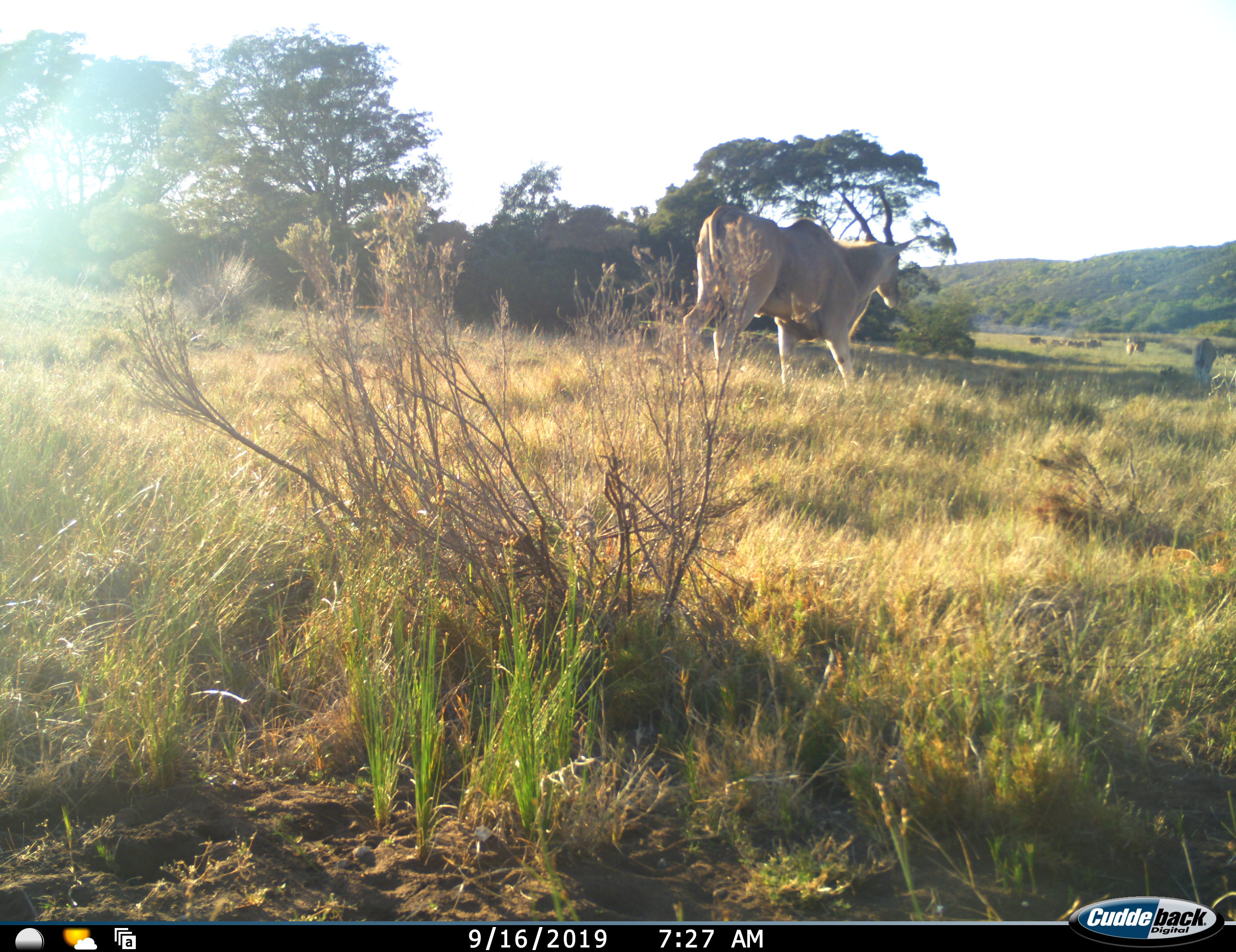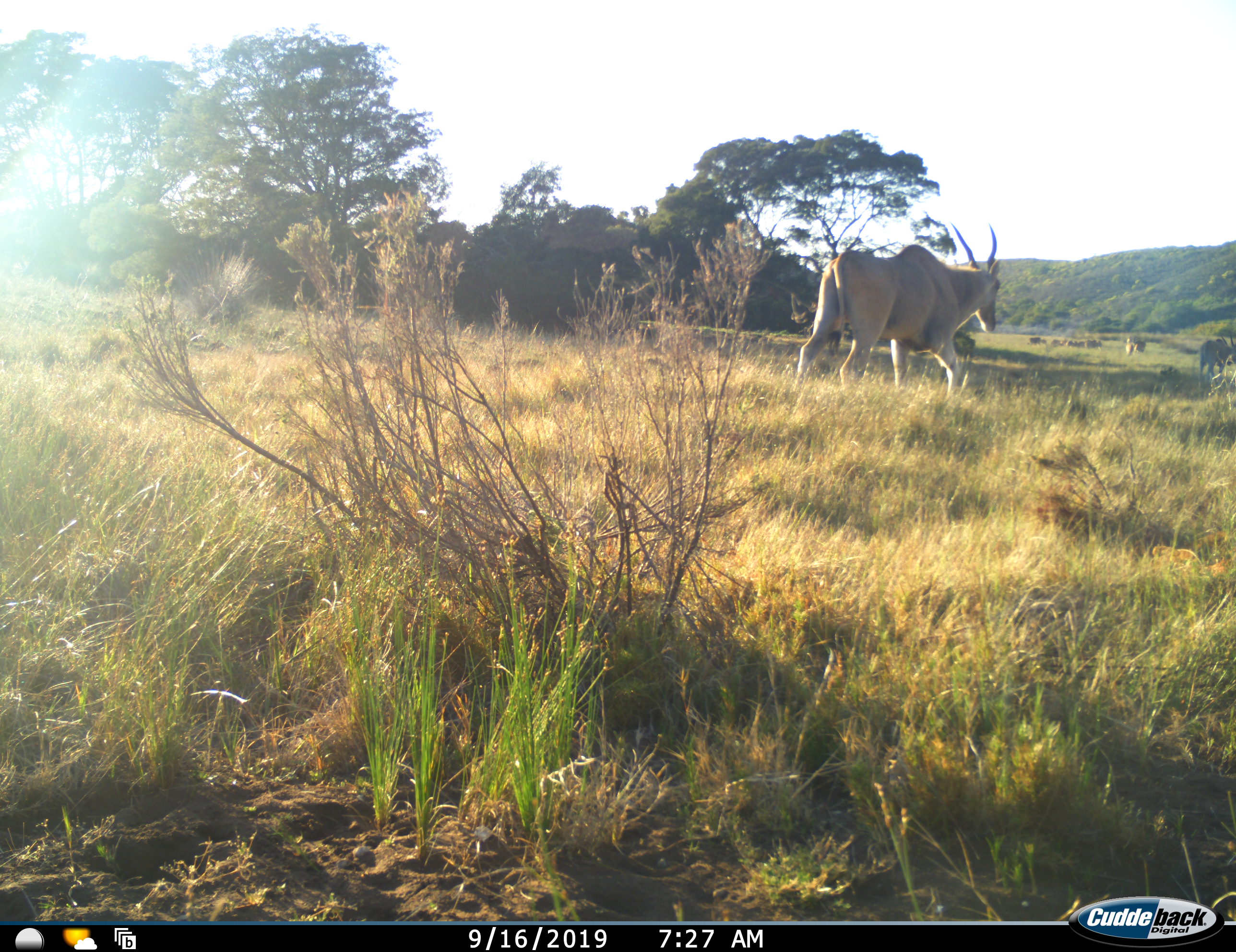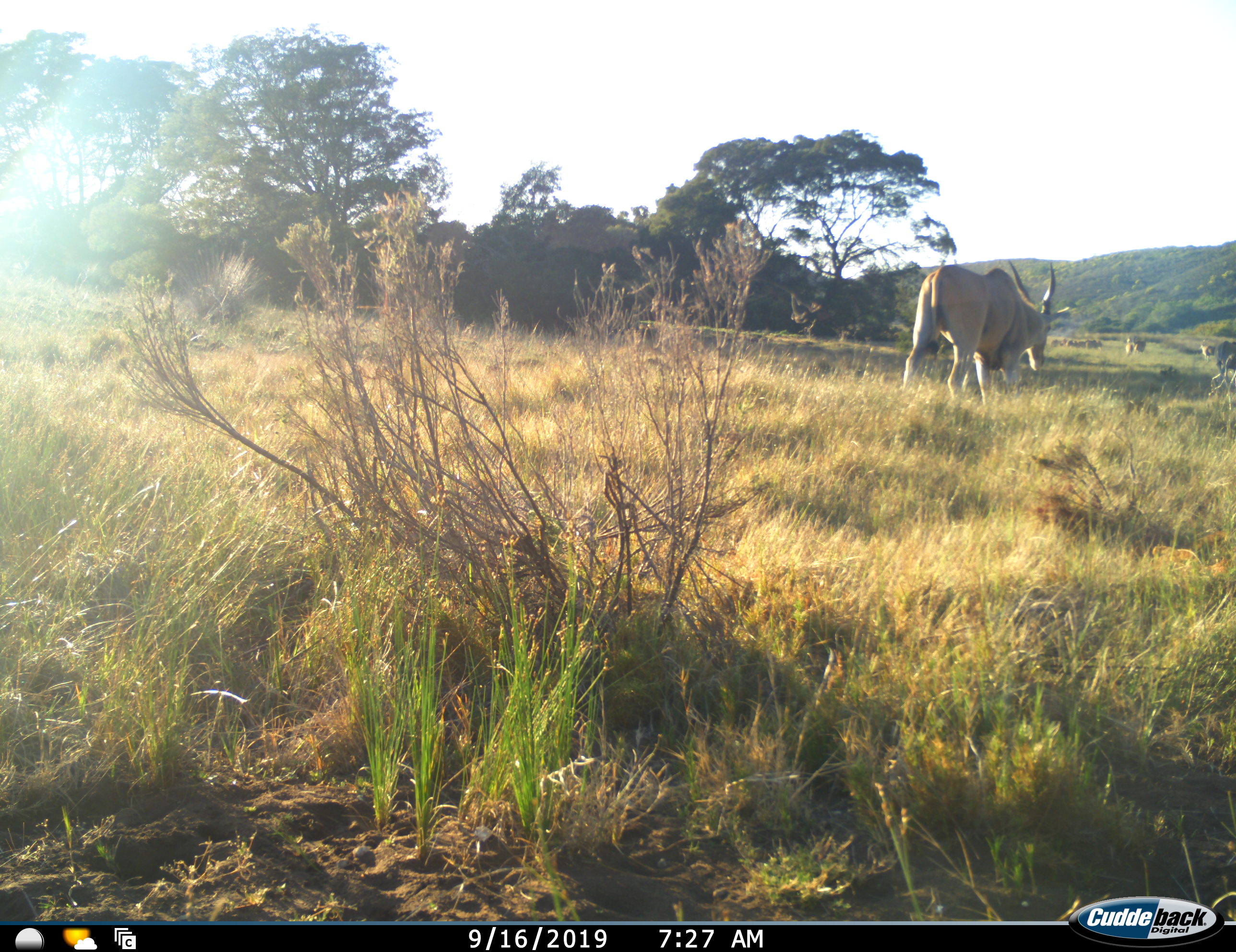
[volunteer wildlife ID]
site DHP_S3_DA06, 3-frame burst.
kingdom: Animalia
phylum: Chordata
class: Mammalia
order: Artiodactyla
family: Bovidae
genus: Tragelaphus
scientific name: Tragelaphus oryx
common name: eland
Eland (Tragelaphus oryx), count 9. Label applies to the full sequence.